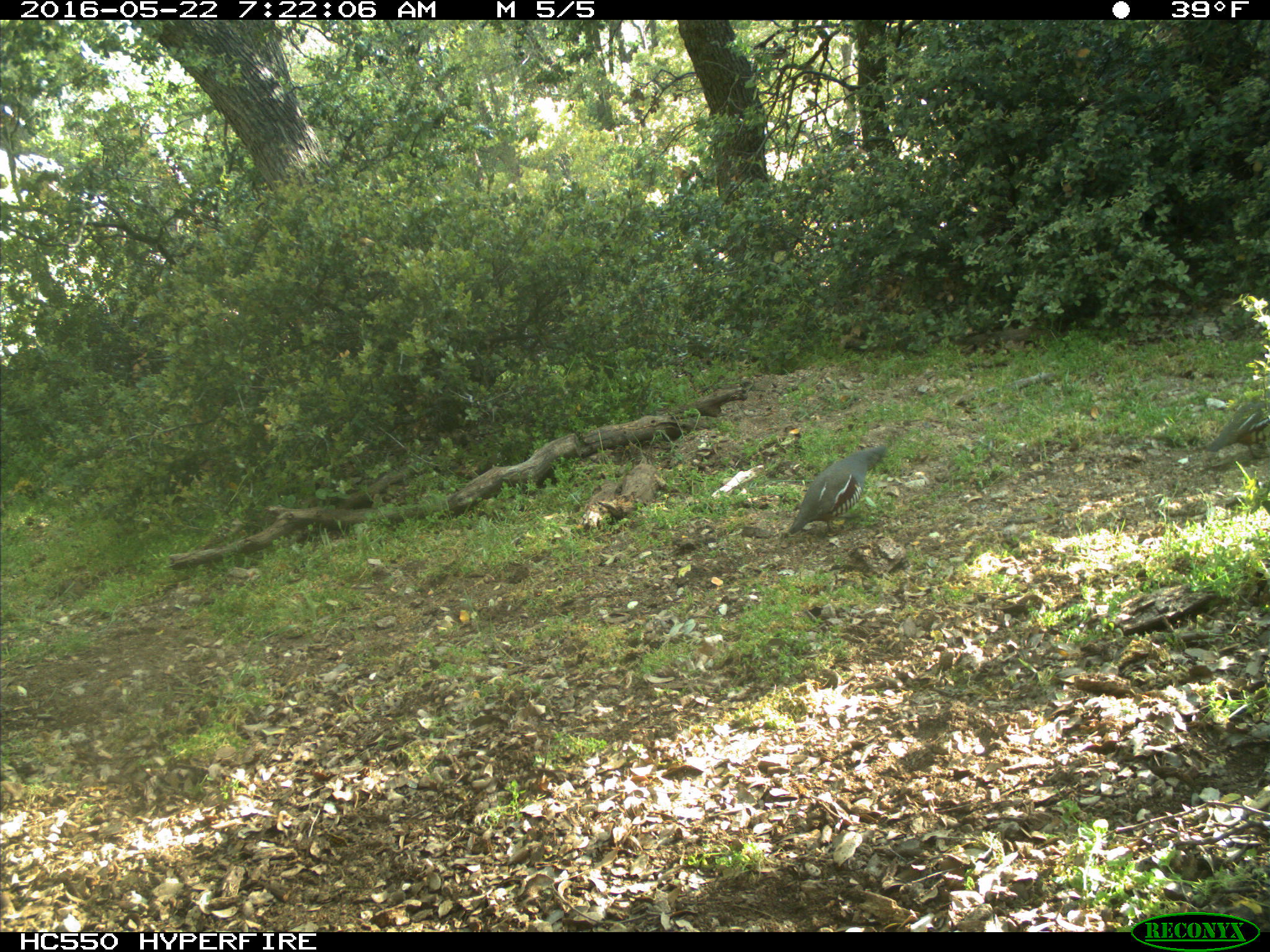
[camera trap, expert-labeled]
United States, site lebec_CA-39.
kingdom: Animalia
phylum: Chordata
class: Aves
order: Galliformes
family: Odontophoridae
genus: Callipepla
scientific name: Callipepla californica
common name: california quail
Callipepla californica (california quail).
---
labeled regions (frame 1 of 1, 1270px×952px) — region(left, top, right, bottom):
animal: region(783, 444, 887, 538); region(1194, 394, 1270, 465)